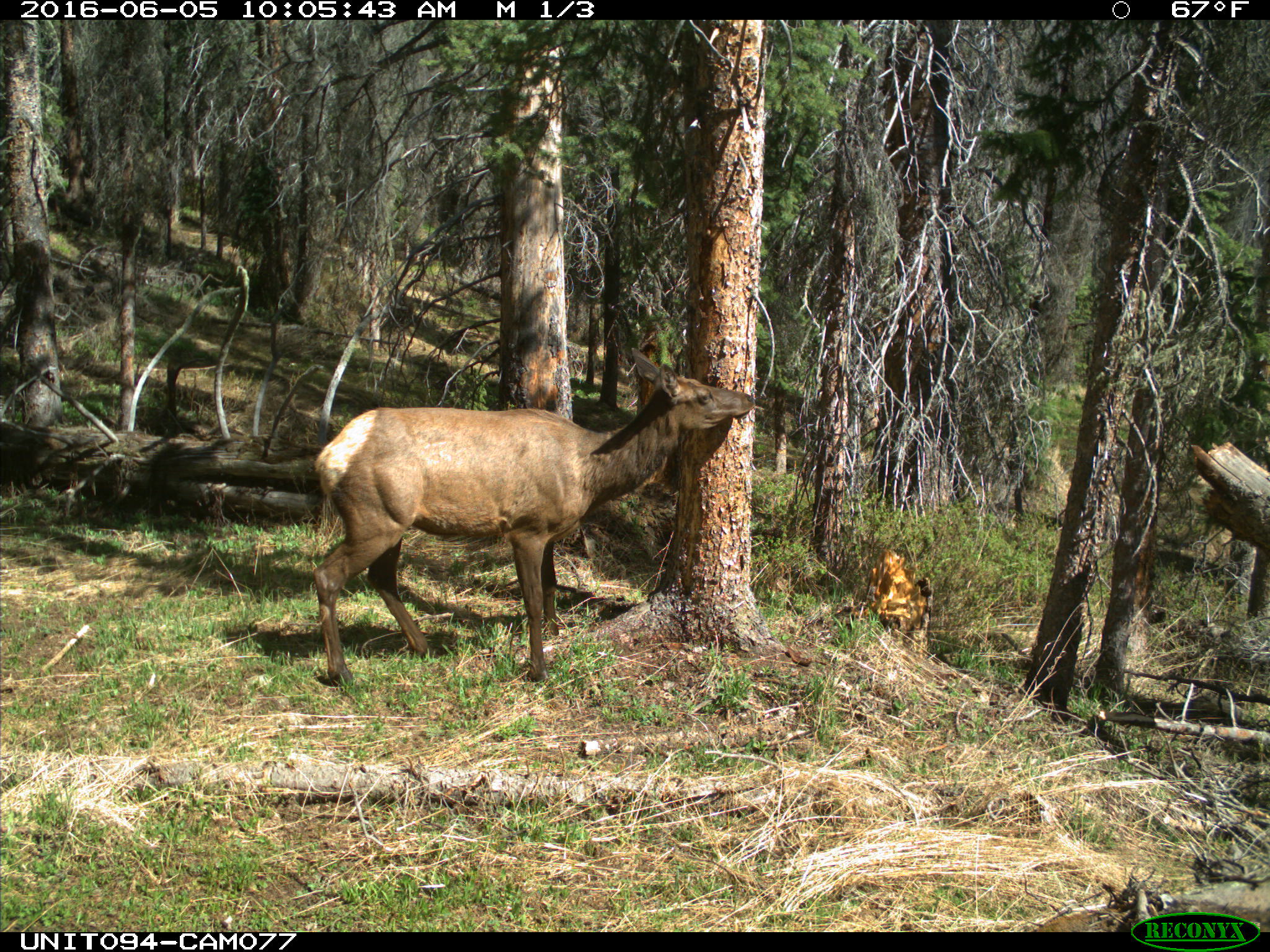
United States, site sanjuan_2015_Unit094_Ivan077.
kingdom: Animalia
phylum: Chordata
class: Mammalia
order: Artiodactyla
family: Cervidae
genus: Cervus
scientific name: Cervus elaphus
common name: red deer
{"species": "Cervus elaphus (red deer)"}